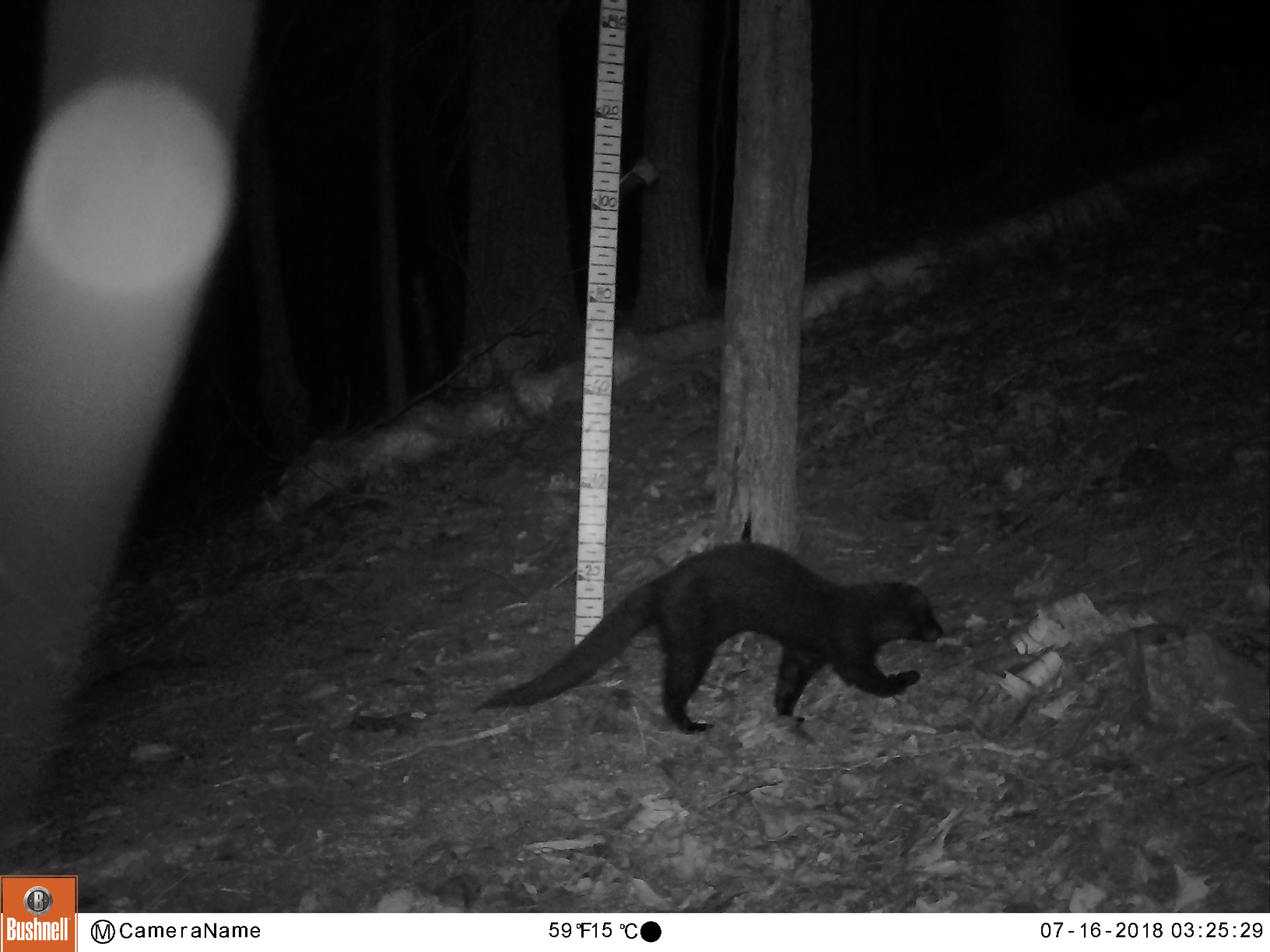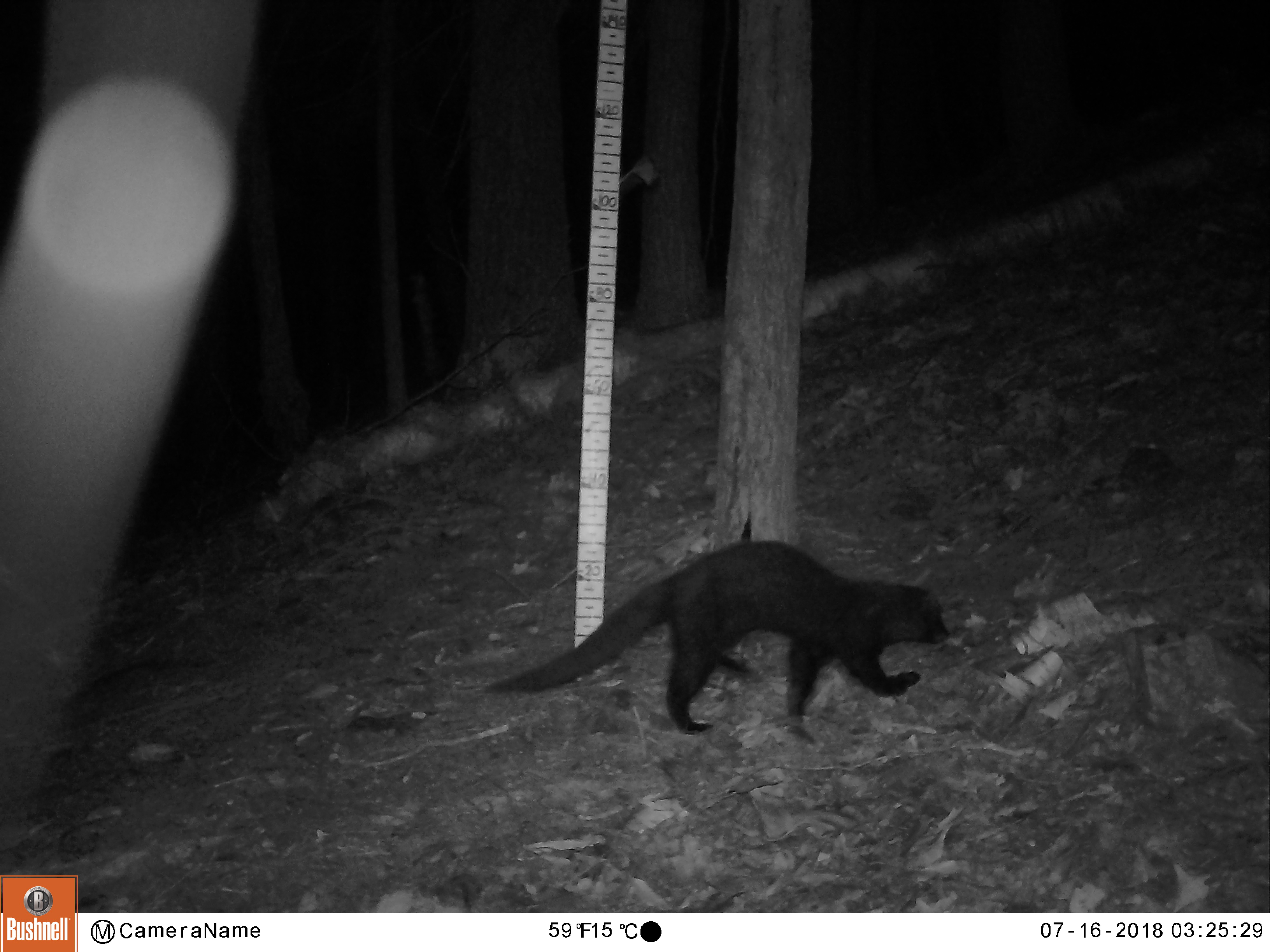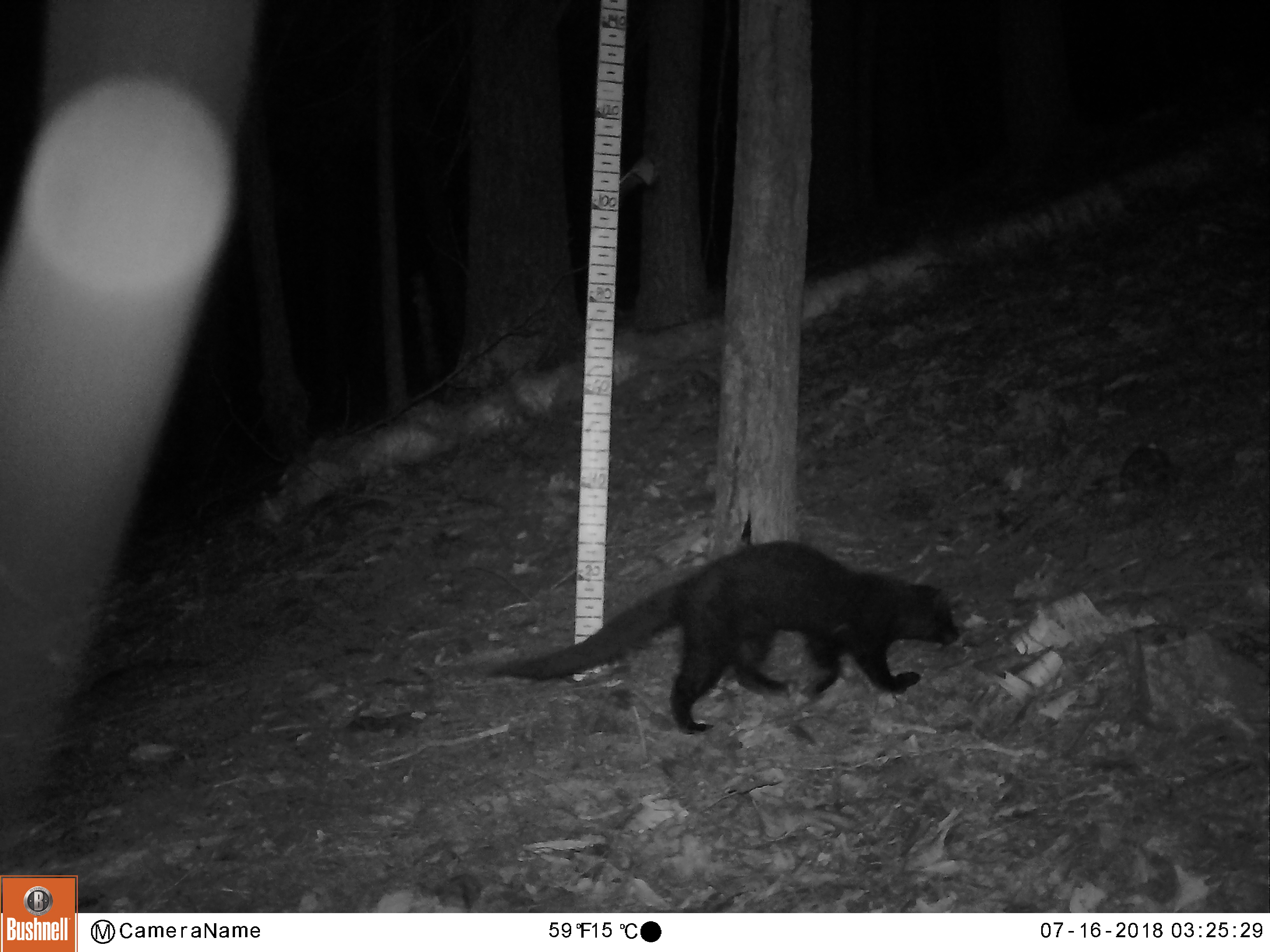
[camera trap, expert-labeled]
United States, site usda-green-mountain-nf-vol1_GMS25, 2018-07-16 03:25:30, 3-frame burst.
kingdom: Animalia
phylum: Chordata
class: Mammalia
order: Carnivora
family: Mustelidae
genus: Pekania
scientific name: Pekania pennanti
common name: fisher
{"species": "fisher (Pekania pennanti)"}